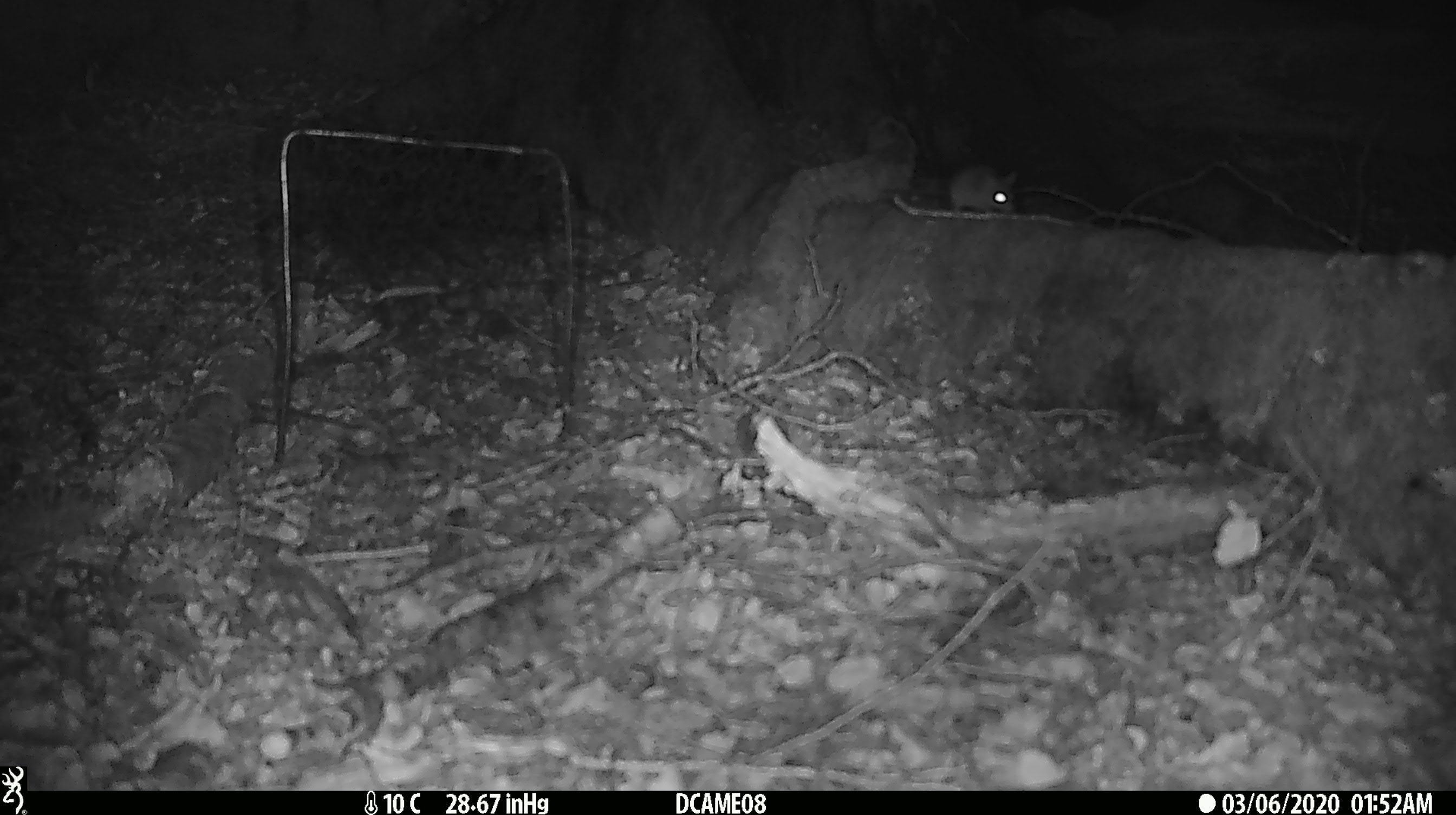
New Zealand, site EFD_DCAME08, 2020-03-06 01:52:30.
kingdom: Animalia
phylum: Chordata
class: Mammalia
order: Rodentia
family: Muridae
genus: Mus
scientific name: Mus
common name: mouse